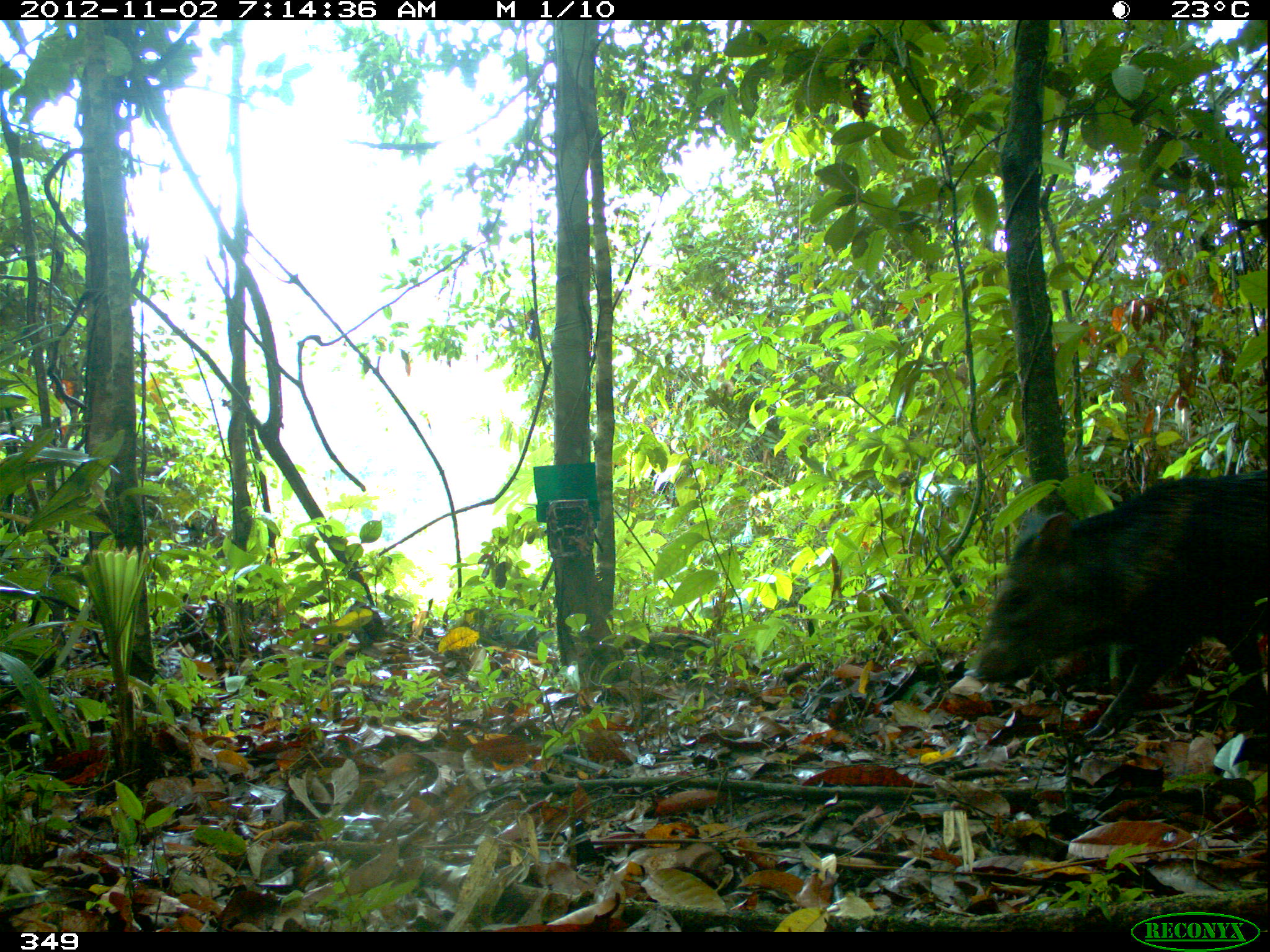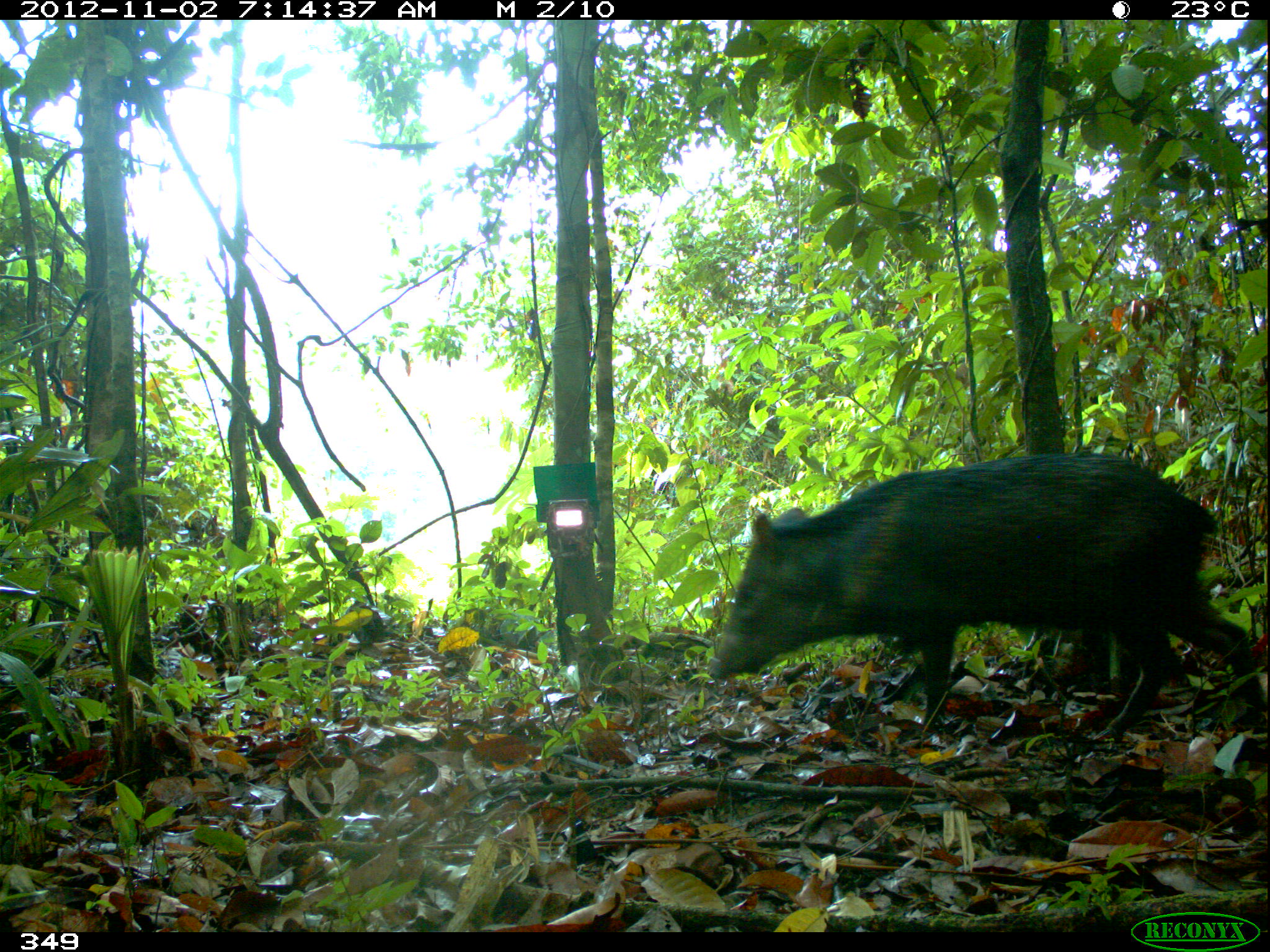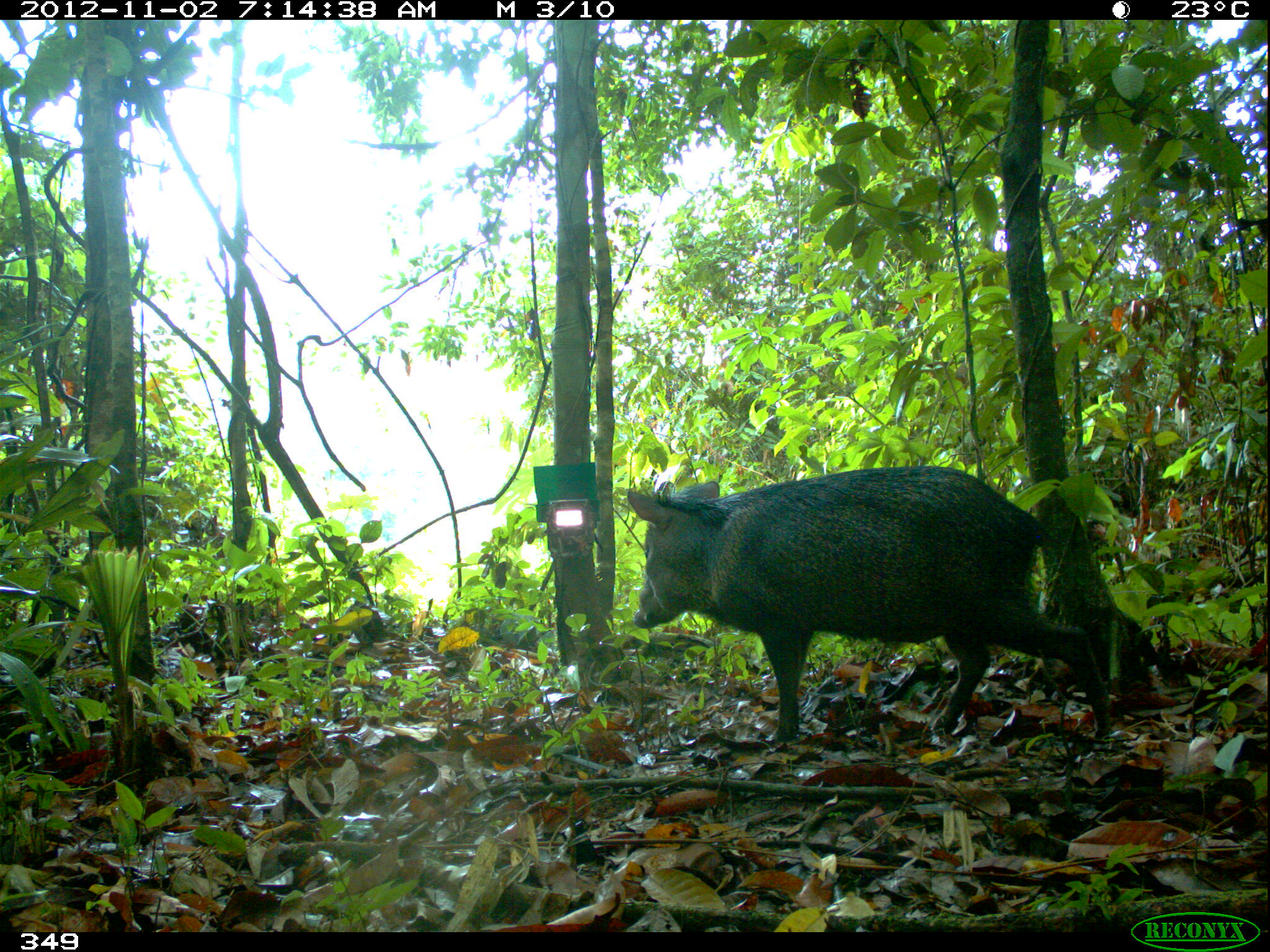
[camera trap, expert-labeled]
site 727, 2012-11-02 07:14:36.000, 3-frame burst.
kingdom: Animalia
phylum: Chordata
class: Mammalia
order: Artiodactyla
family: Tayassuidae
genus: Pecari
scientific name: Pecari tajacu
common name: collared peccary